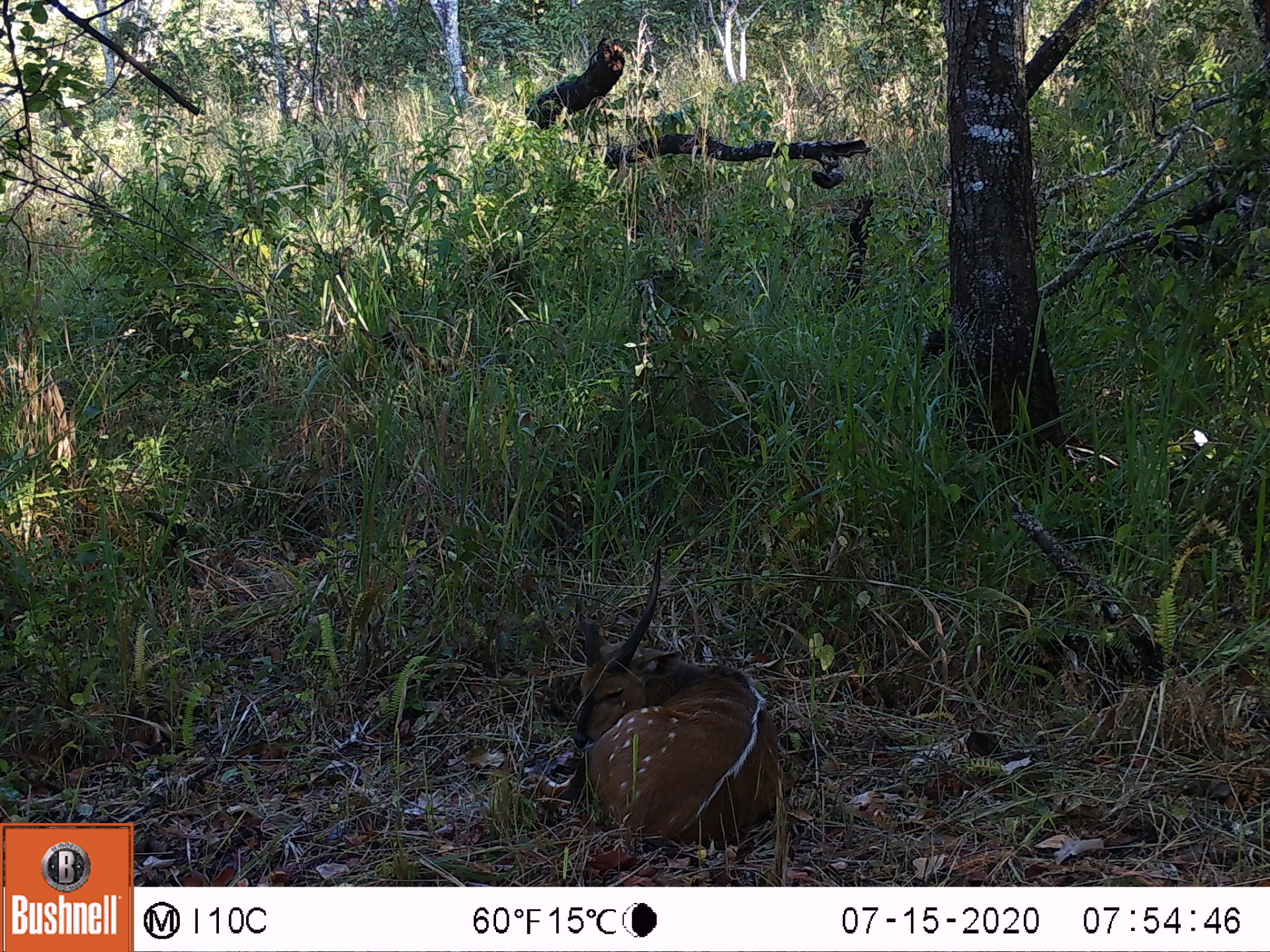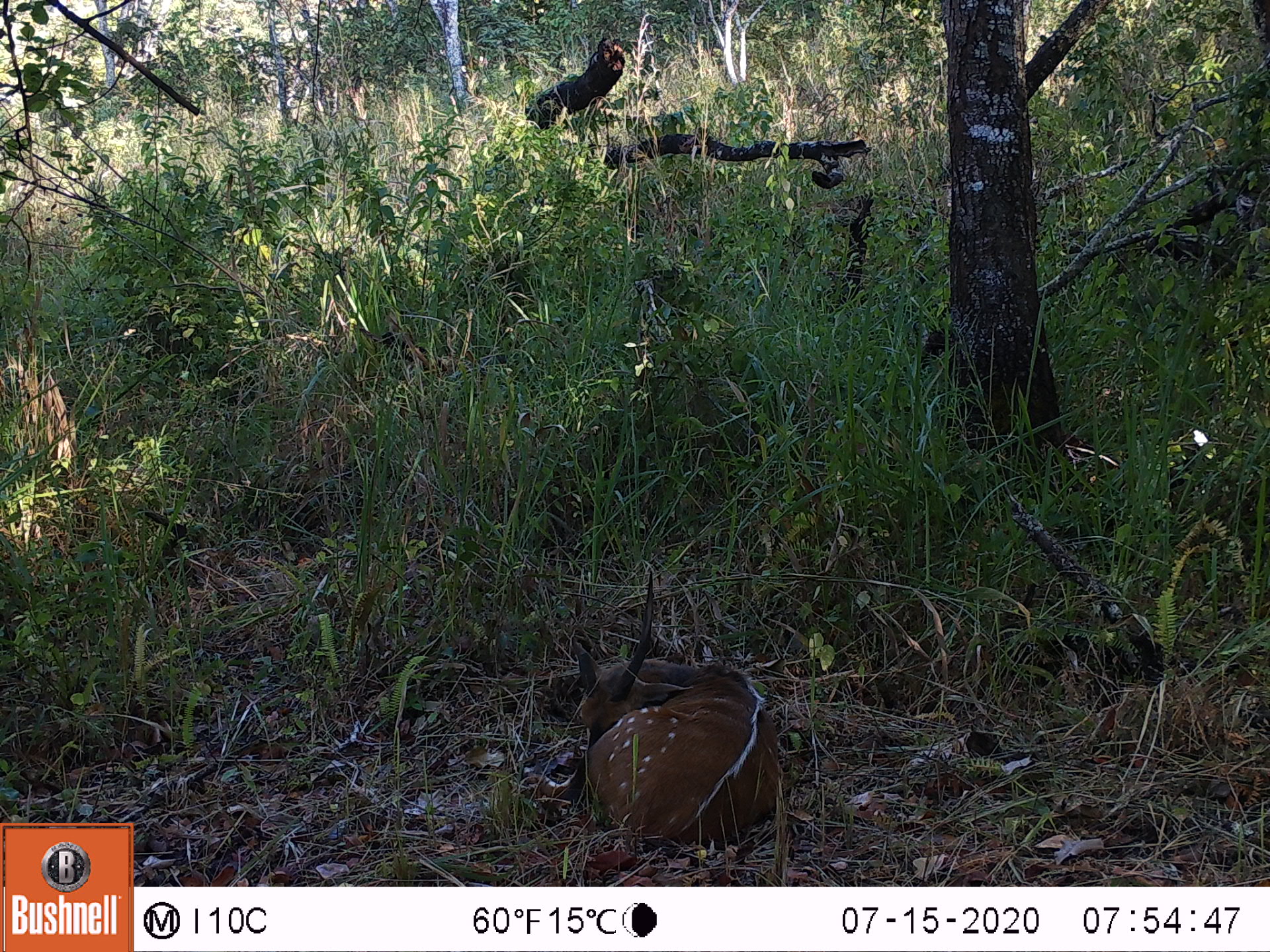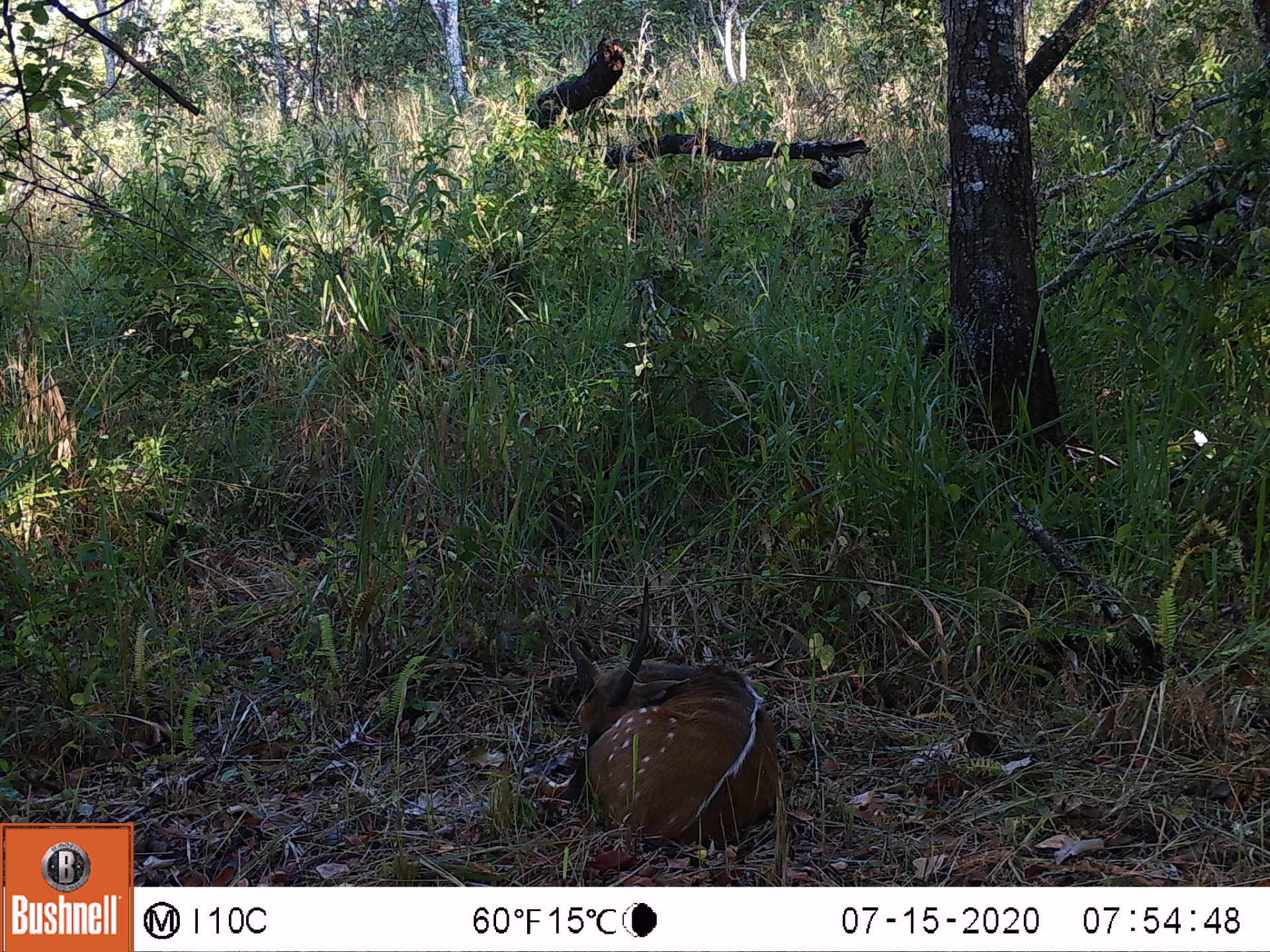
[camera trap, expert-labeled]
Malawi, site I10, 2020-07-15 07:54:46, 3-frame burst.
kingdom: Animalia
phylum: Chordata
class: Mammalia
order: Artiodactyla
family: Bovidae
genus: Tragelaphus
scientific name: Tragelaphus sylvaticus sylvaticus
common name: cape bushbuck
Cape bushbuck (Tragelaphus sylvaticus sylvaticus), count 1.